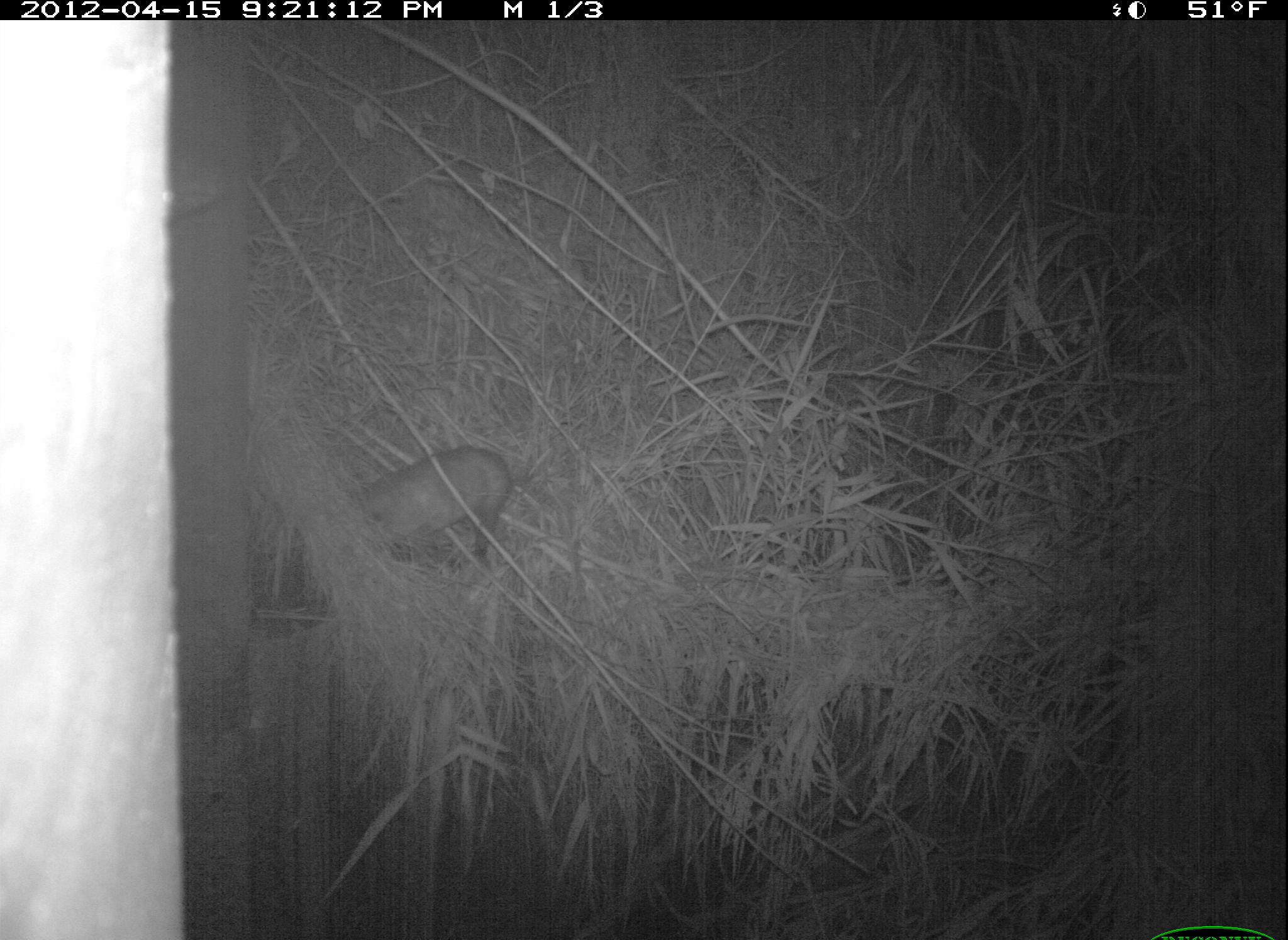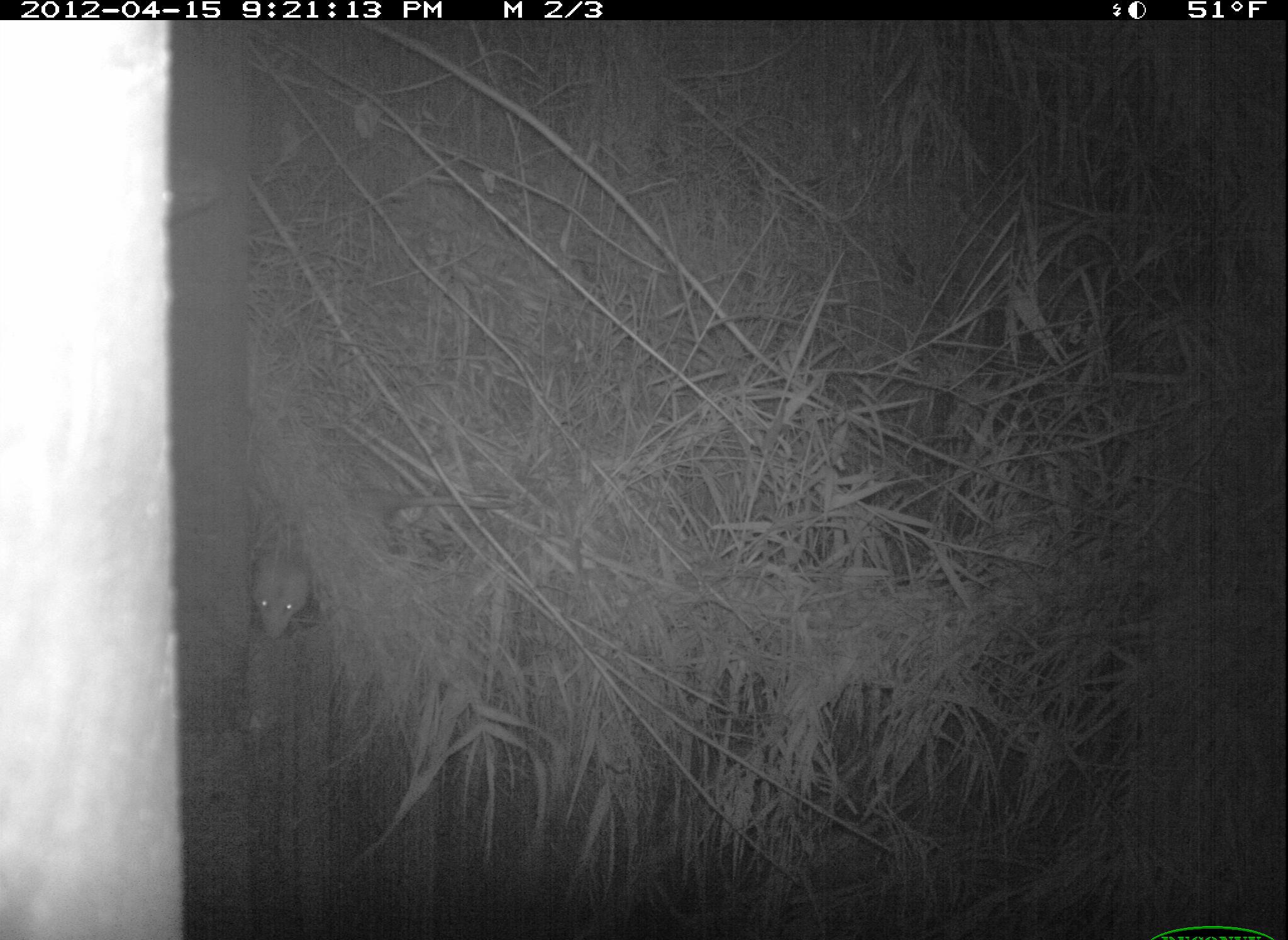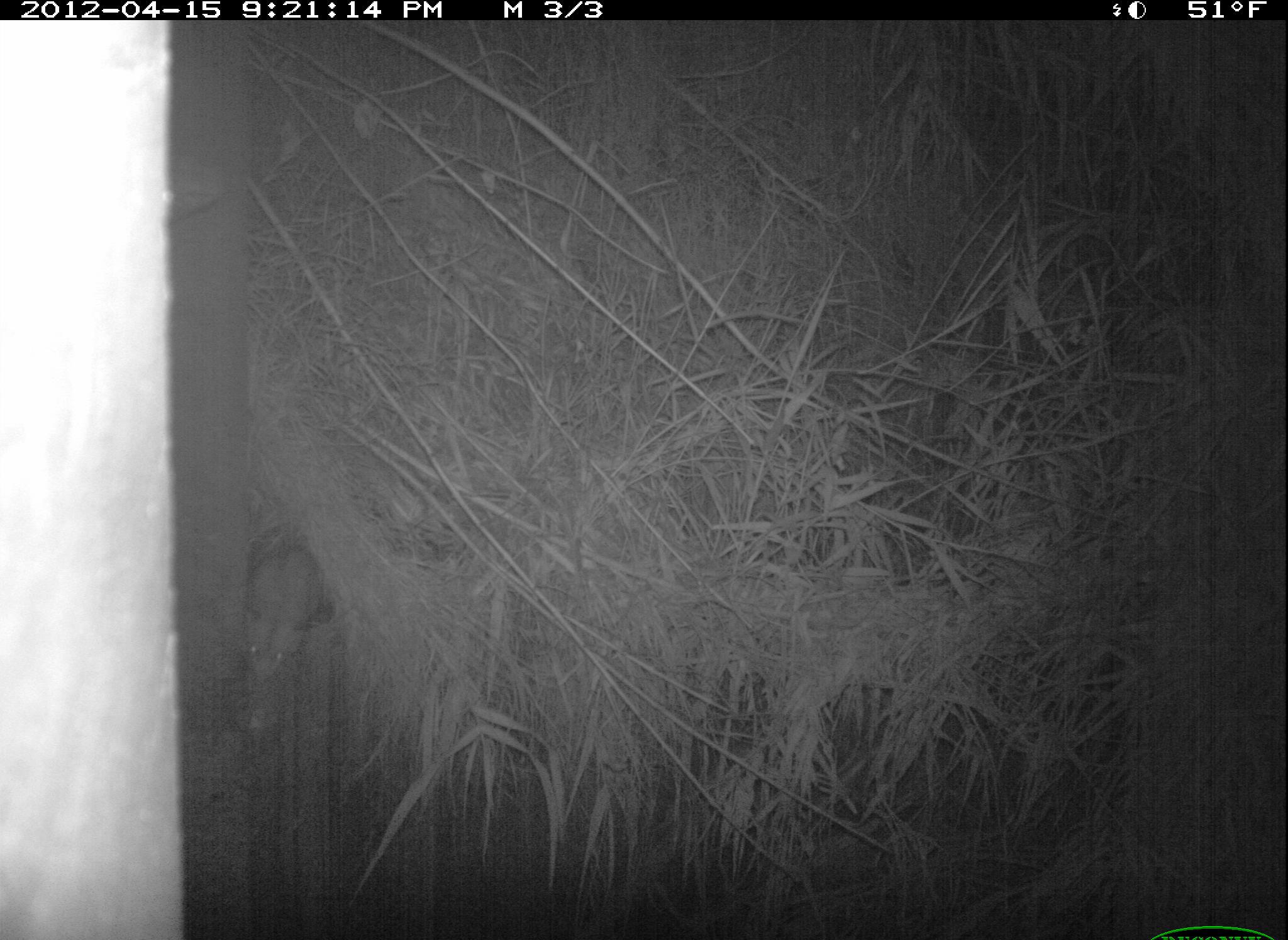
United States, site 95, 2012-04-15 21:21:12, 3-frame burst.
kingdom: Animalia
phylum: Chordata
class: Mammalia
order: Didelphimorphia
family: Didelphidae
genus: Didelphis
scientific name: Didelphis virginiana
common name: virginia opossum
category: opossum